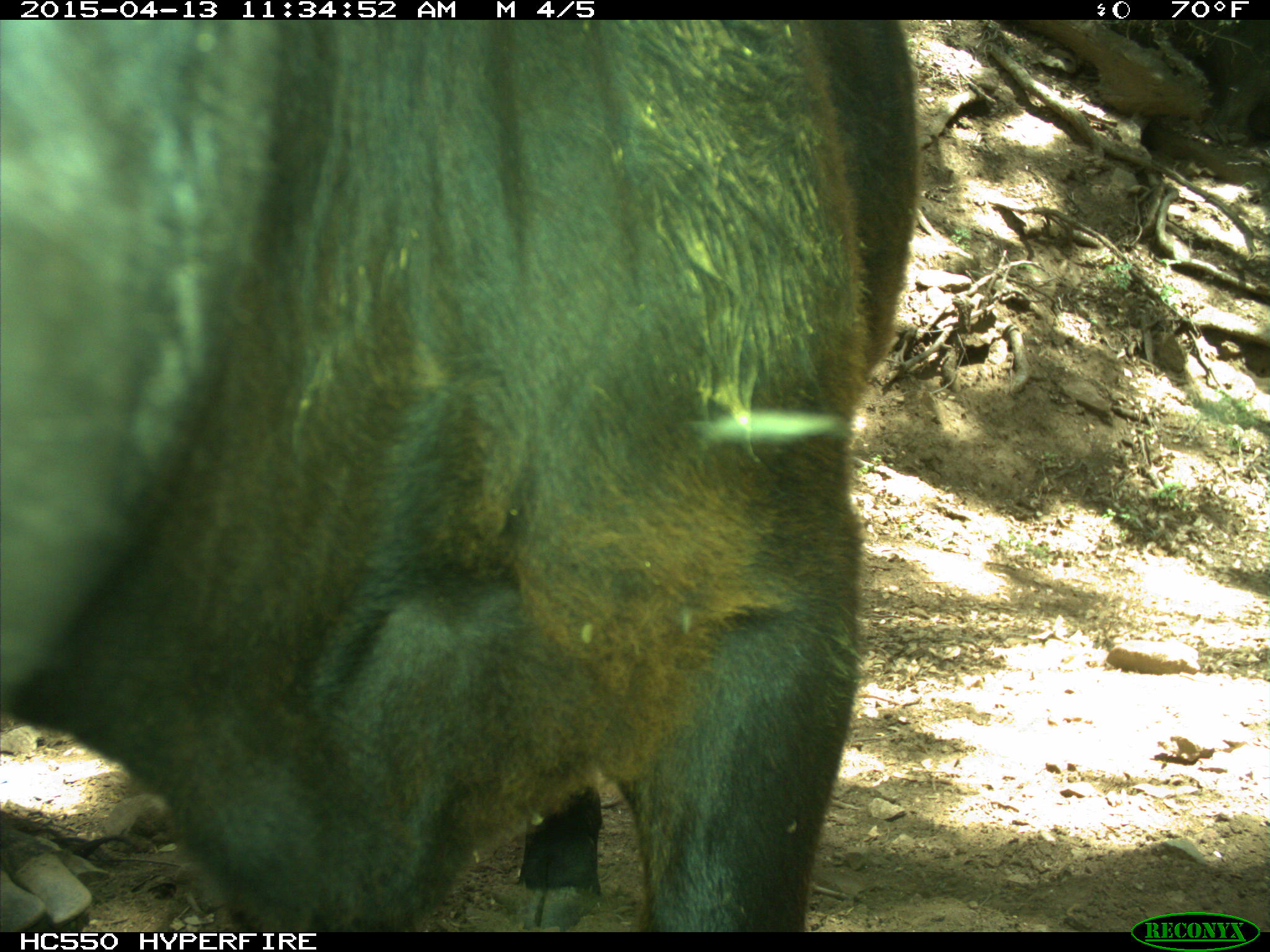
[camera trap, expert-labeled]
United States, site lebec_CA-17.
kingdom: Animalia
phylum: Chordata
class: Mammalia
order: Artiodactyla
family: Bovidae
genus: Bos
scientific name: Bos taurus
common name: domestic cow